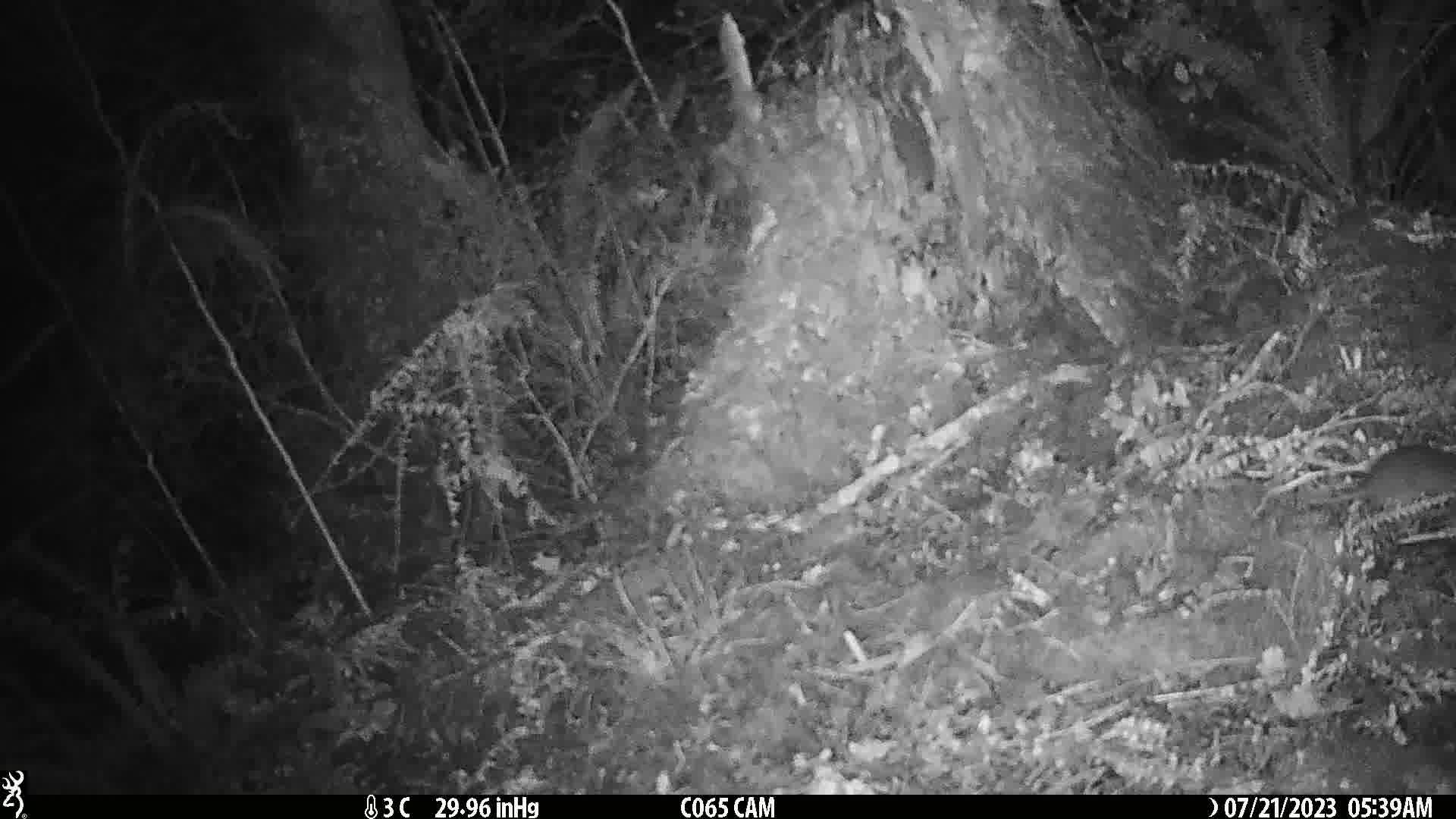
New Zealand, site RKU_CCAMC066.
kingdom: Animalia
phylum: Chordata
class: Mammalia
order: Rodentia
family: Muridae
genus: Rattus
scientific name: Rattus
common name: rat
Rat (Rattus).